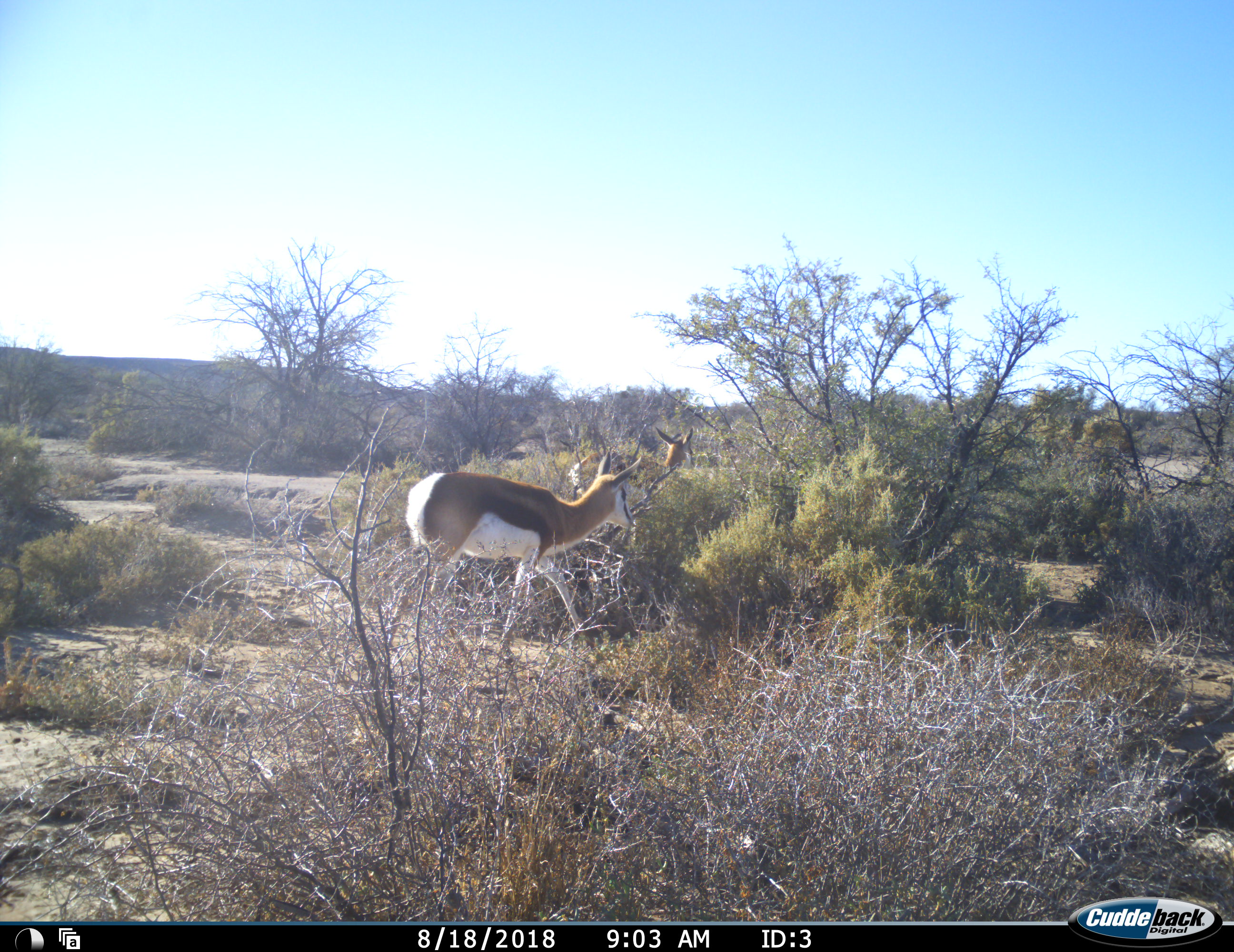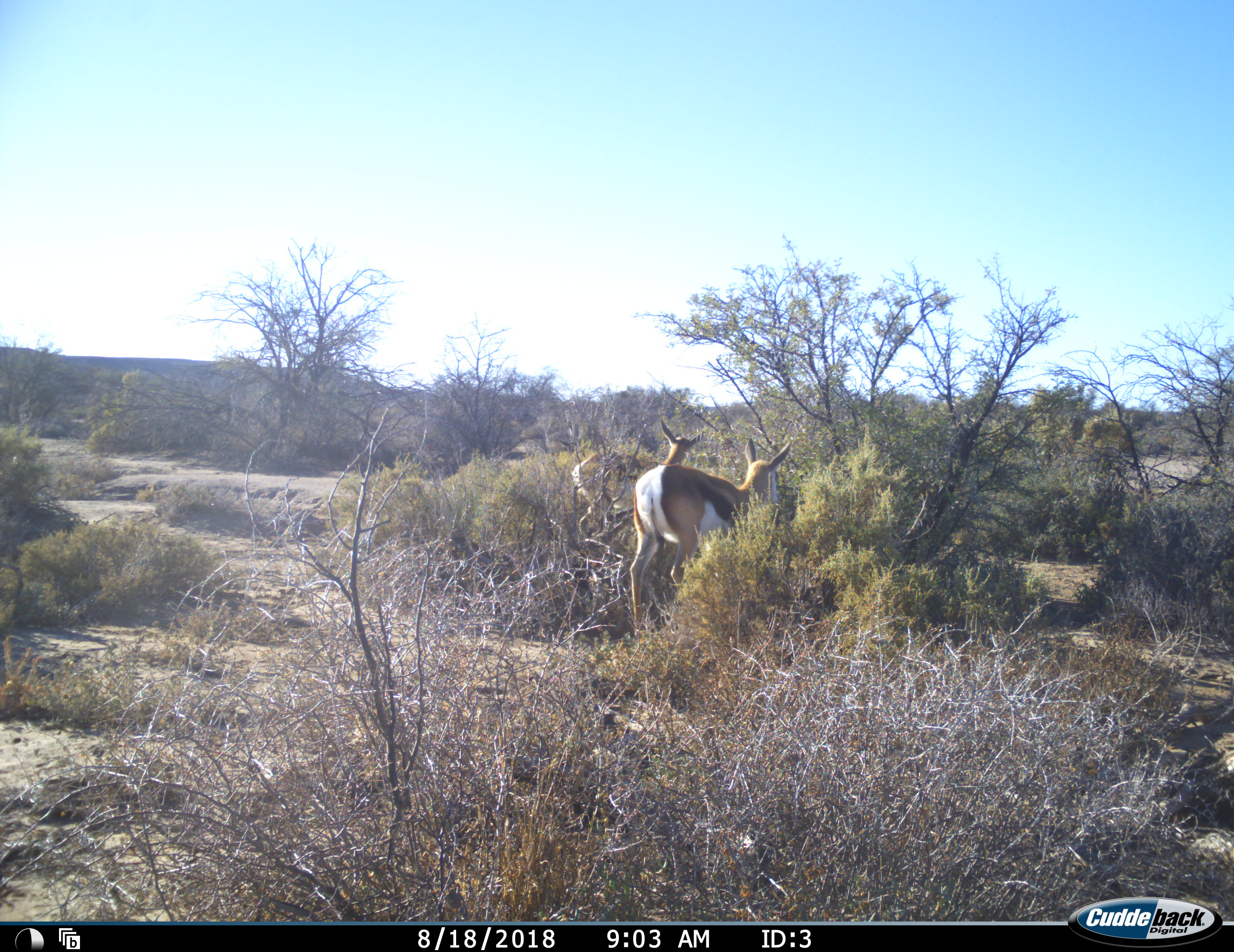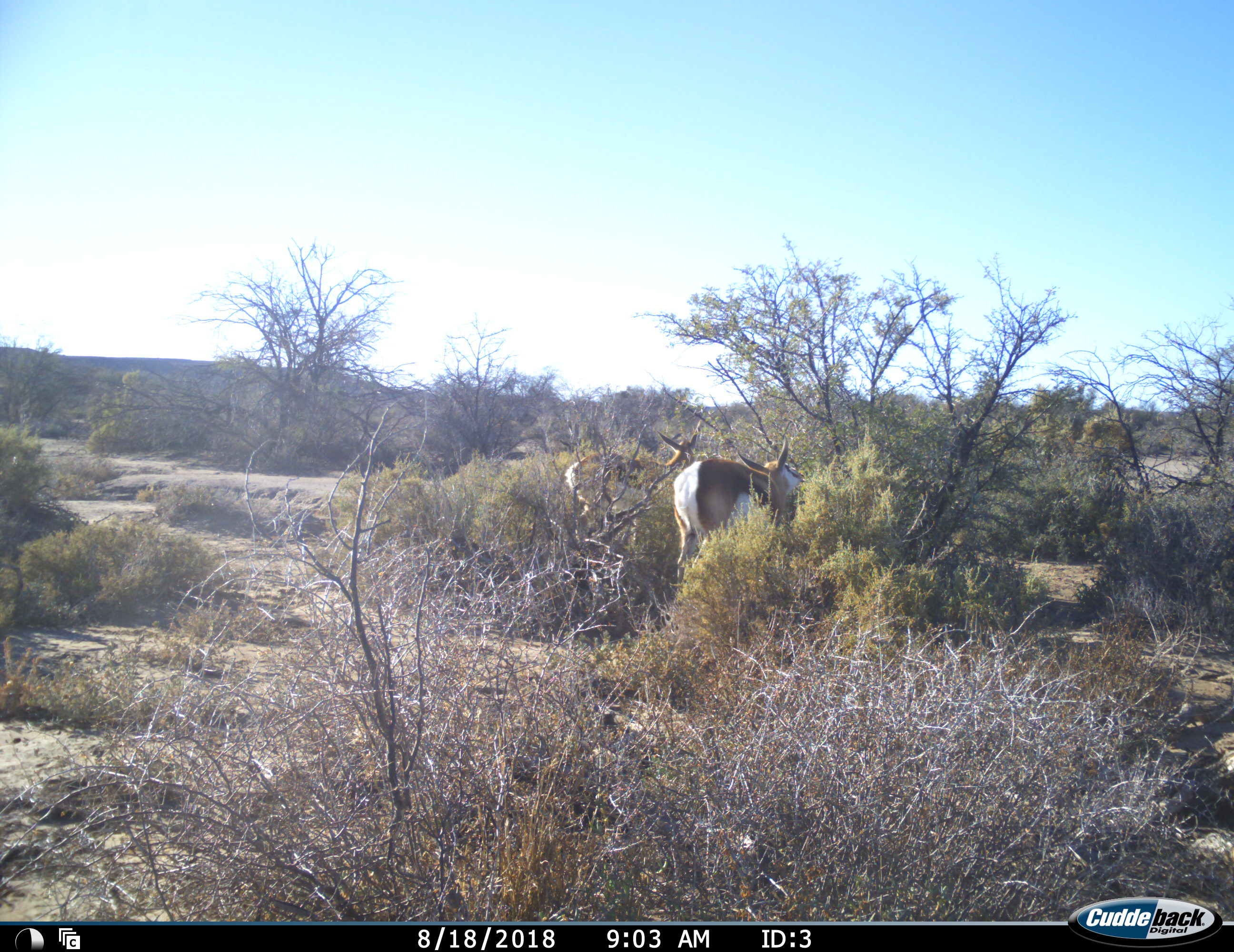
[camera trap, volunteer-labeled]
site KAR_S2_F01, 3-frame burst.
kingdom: Animalia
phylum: Chordata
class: Mammalia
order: Artiodactyla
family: Bovidae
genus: Antidorcas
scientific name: Antidorcas marsupialis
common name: springbok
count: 2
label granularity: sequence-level